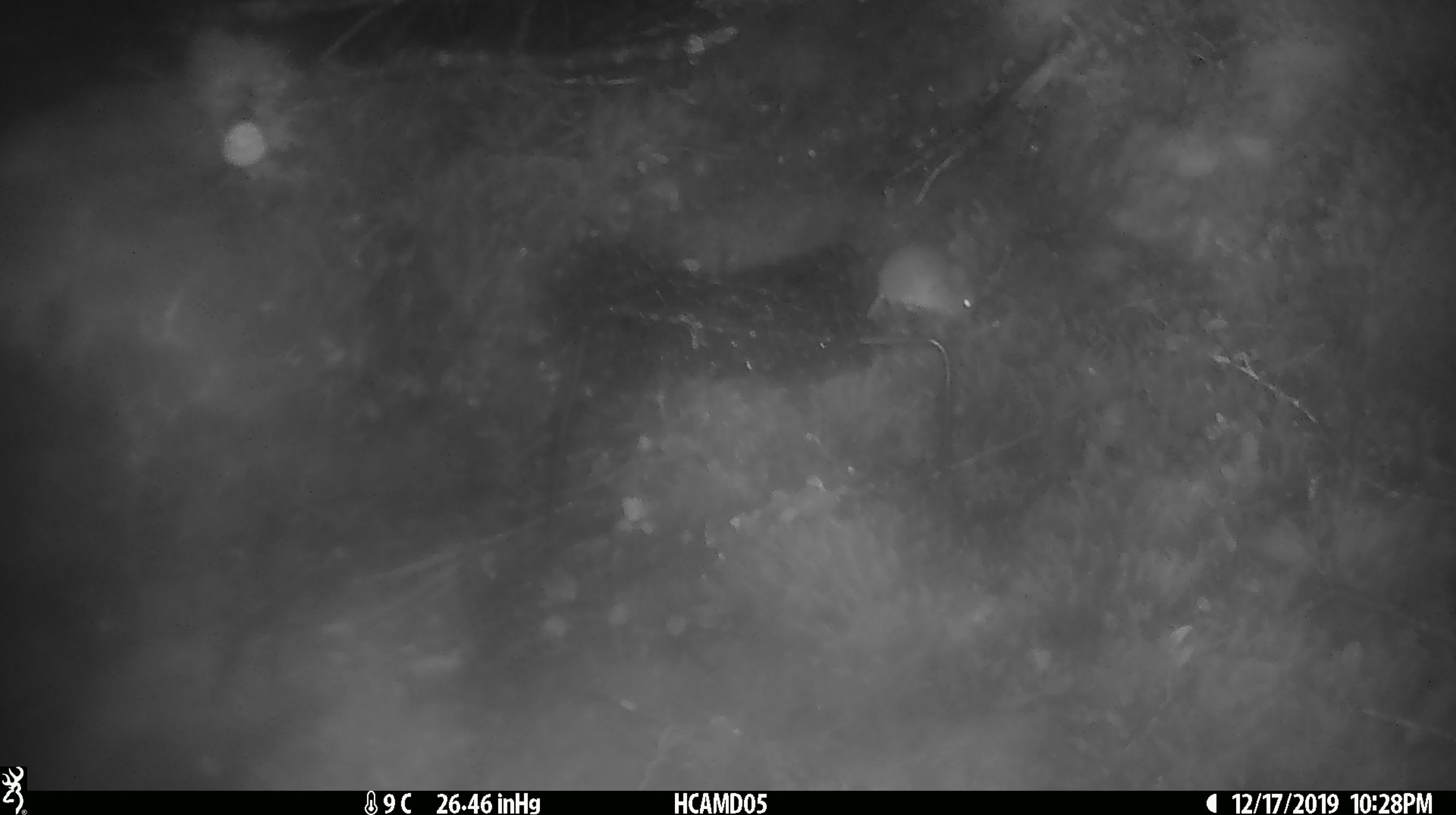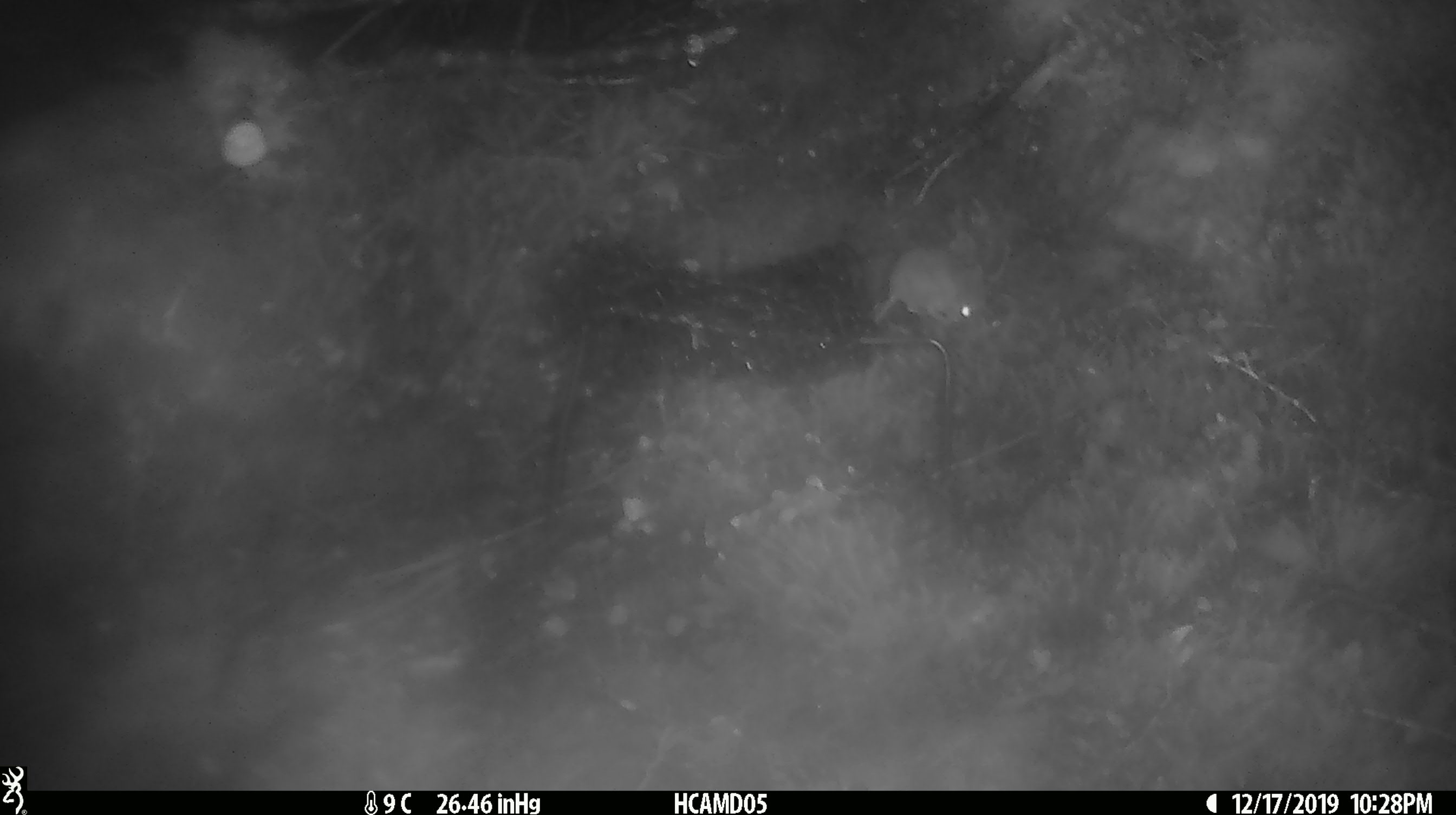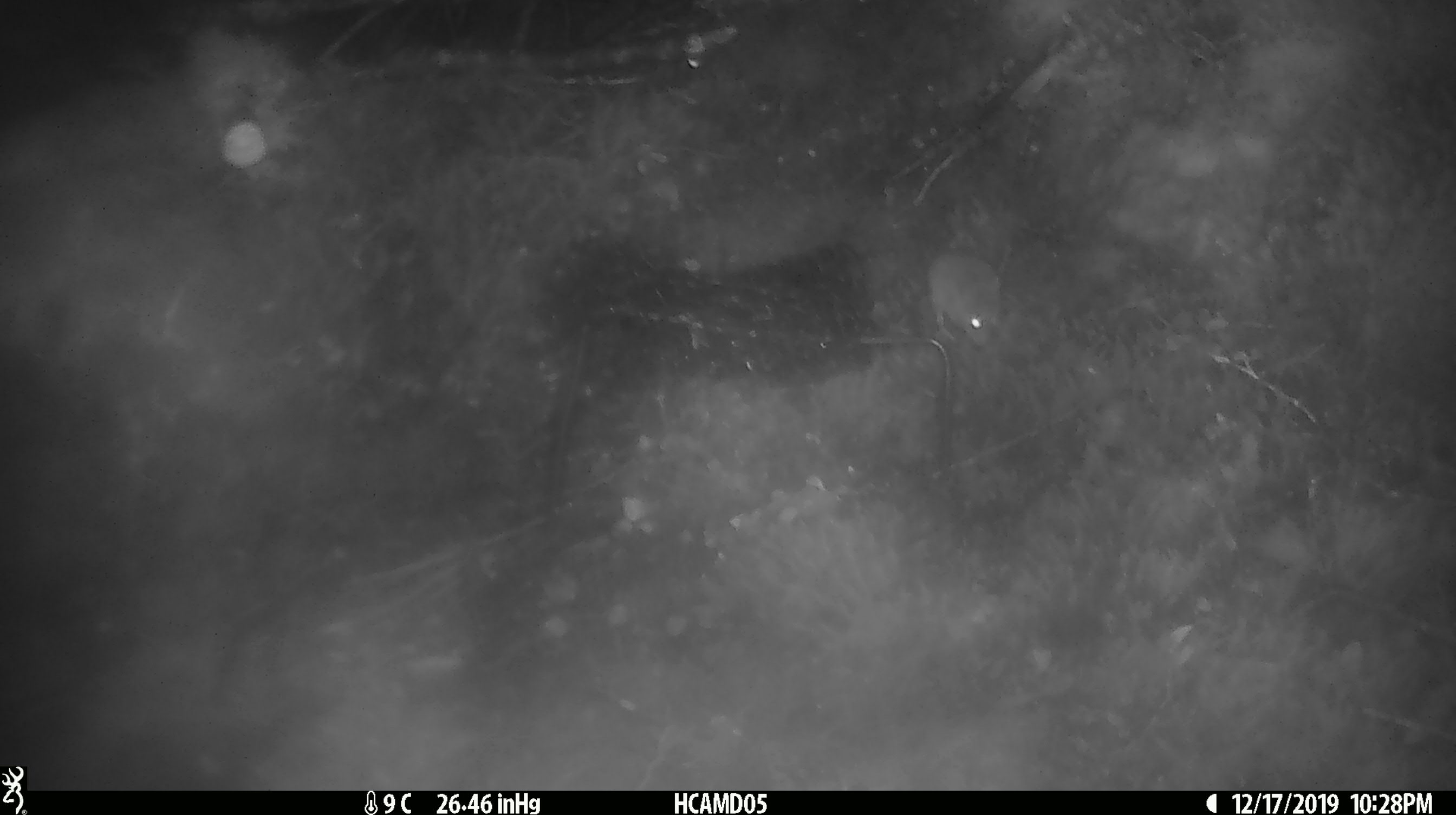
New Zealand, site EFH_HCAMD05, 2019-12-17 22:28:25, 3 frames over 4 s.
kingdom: Animalia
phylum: Chordata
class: Mammalia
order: Rodentia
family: Muridae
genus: Mus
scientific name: Mus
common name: mouse